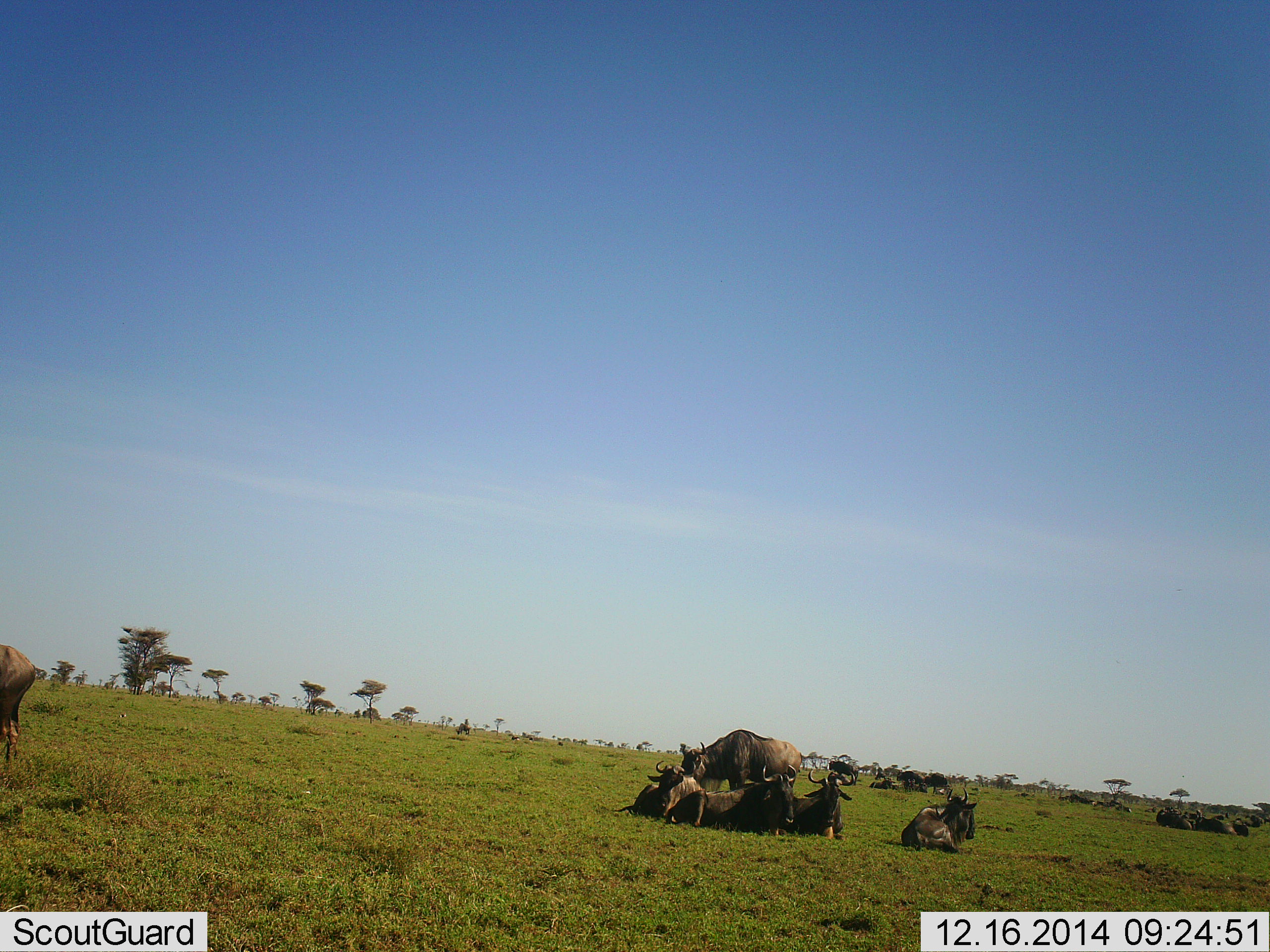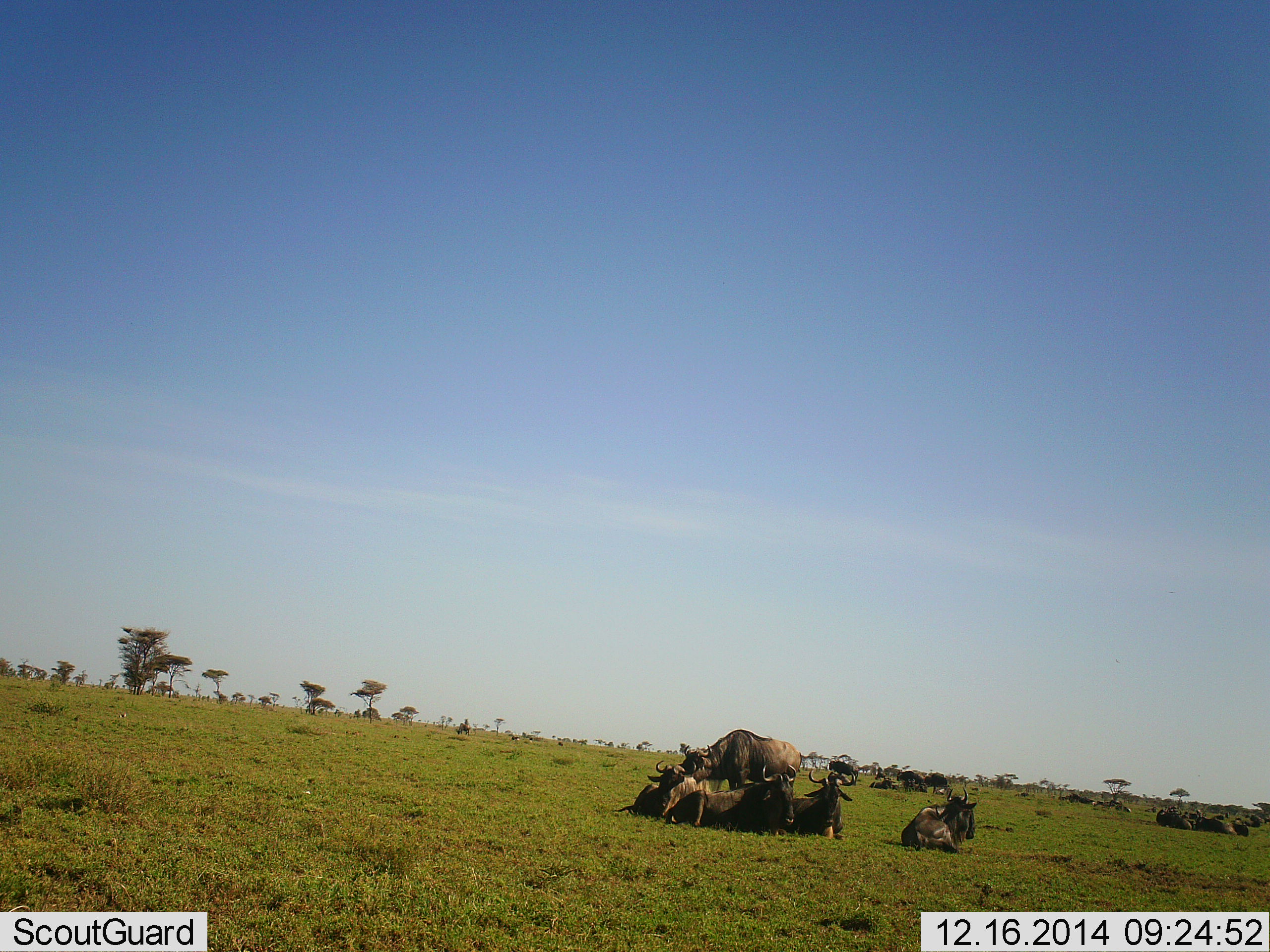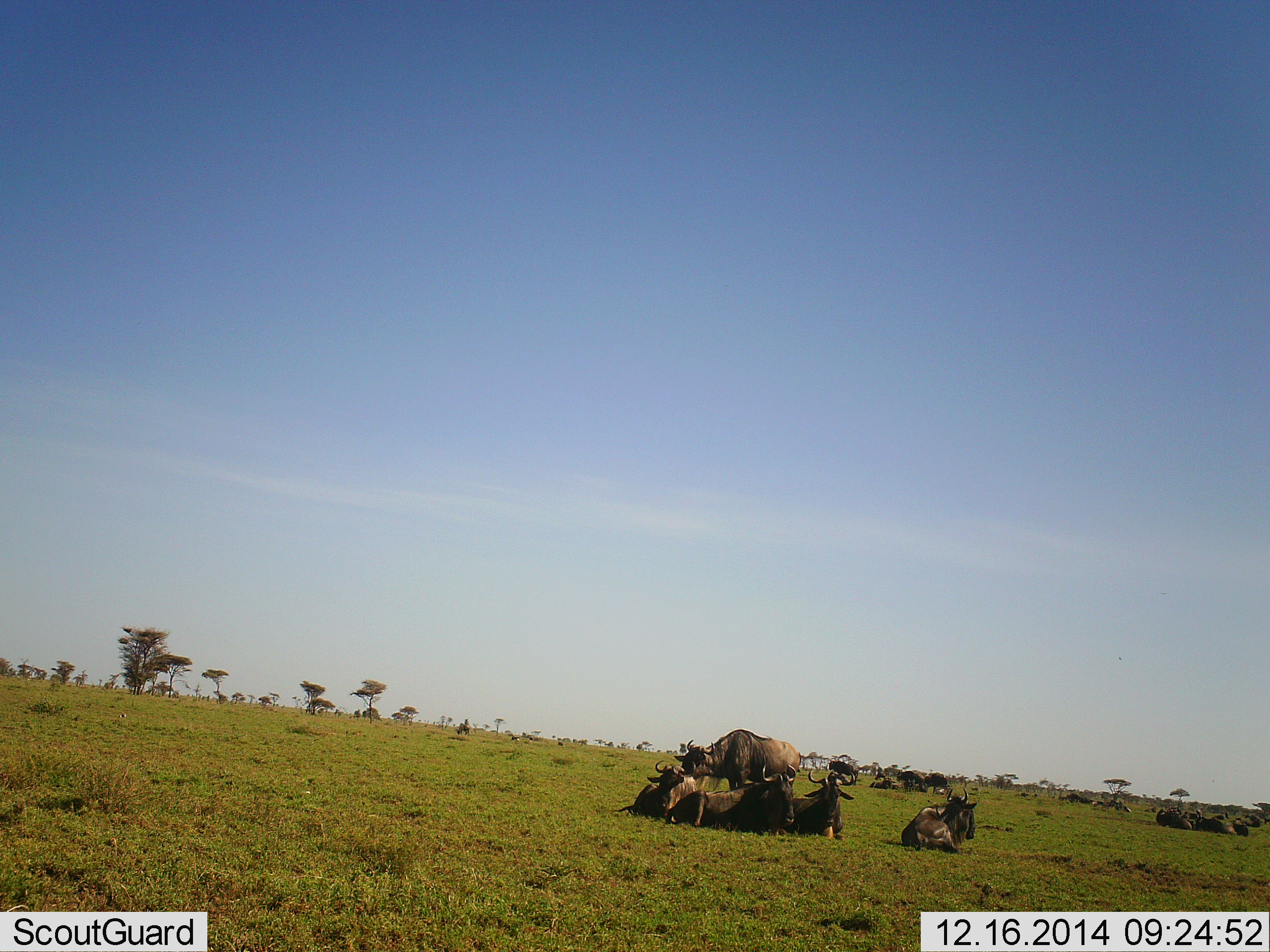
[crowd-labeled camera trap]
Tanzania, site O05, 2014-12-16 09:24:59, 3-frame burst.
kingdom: Animalia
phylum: Chordata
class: Mammalia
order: Artiodactyla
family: Bovidae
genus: Connochaetes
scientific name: Connochaetes taurinus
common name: blue wildebeest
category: wildebeest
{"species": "wildebeest (blue wildebeest) (Connochaetes taurinus)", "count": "11-50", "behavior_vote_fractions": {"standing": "70%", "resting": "100%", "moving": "20%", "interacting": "0%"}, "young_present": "0%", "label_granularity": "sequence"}